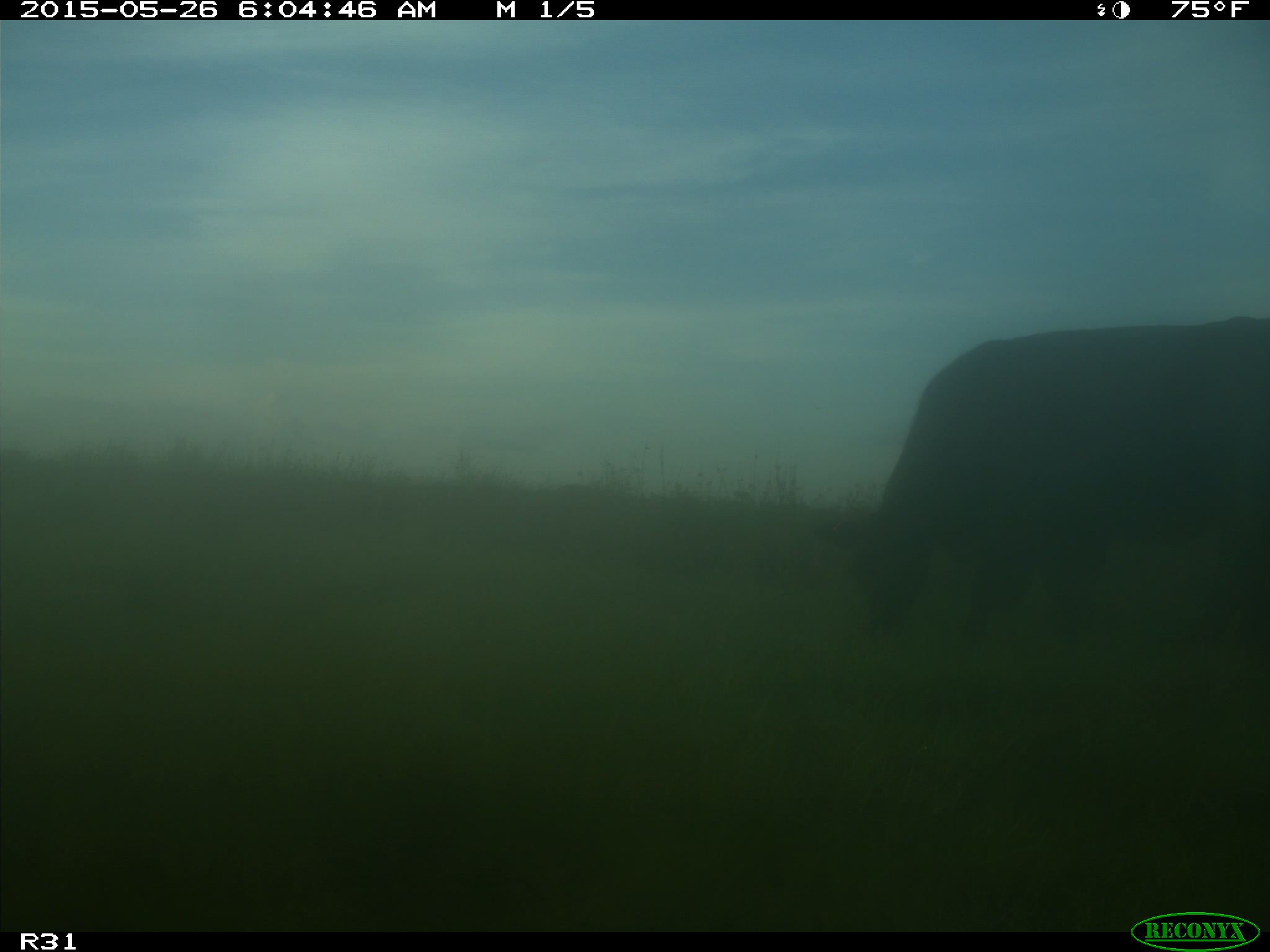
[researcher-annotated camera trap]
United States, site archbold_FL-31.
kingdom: Animalia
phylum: Chordata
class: Mammalia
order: Artiodactyla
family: Bovidae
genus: Bos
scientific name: Bos taurus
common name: domestic cow